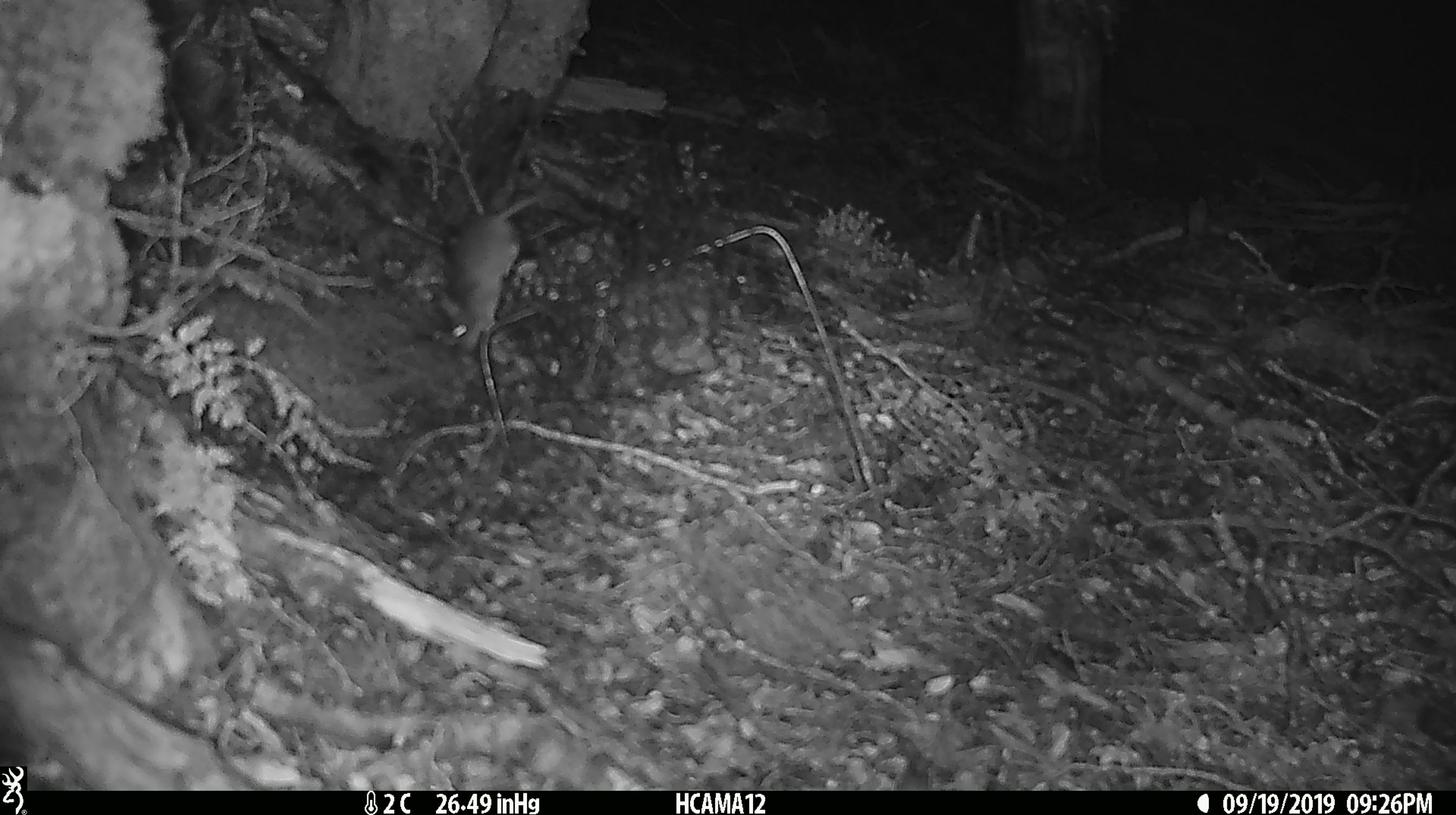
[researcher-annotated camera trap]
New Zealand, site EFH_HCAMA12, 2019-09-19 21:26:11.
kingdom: Animalia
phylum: Chordata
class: Mammalia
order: Rodentia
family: Muridae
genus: Mus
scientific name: Mus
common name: mouse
Mouse (Mus).